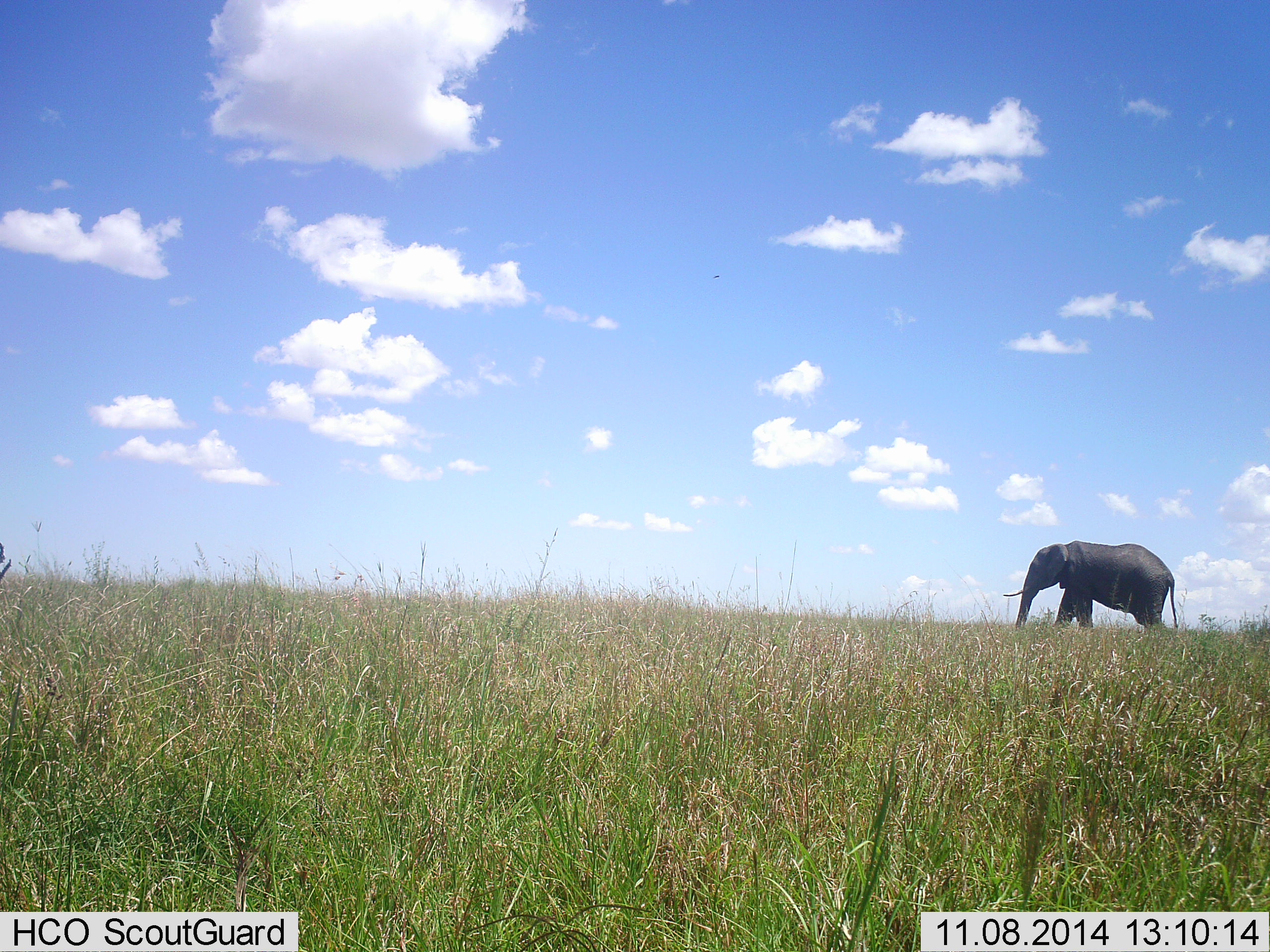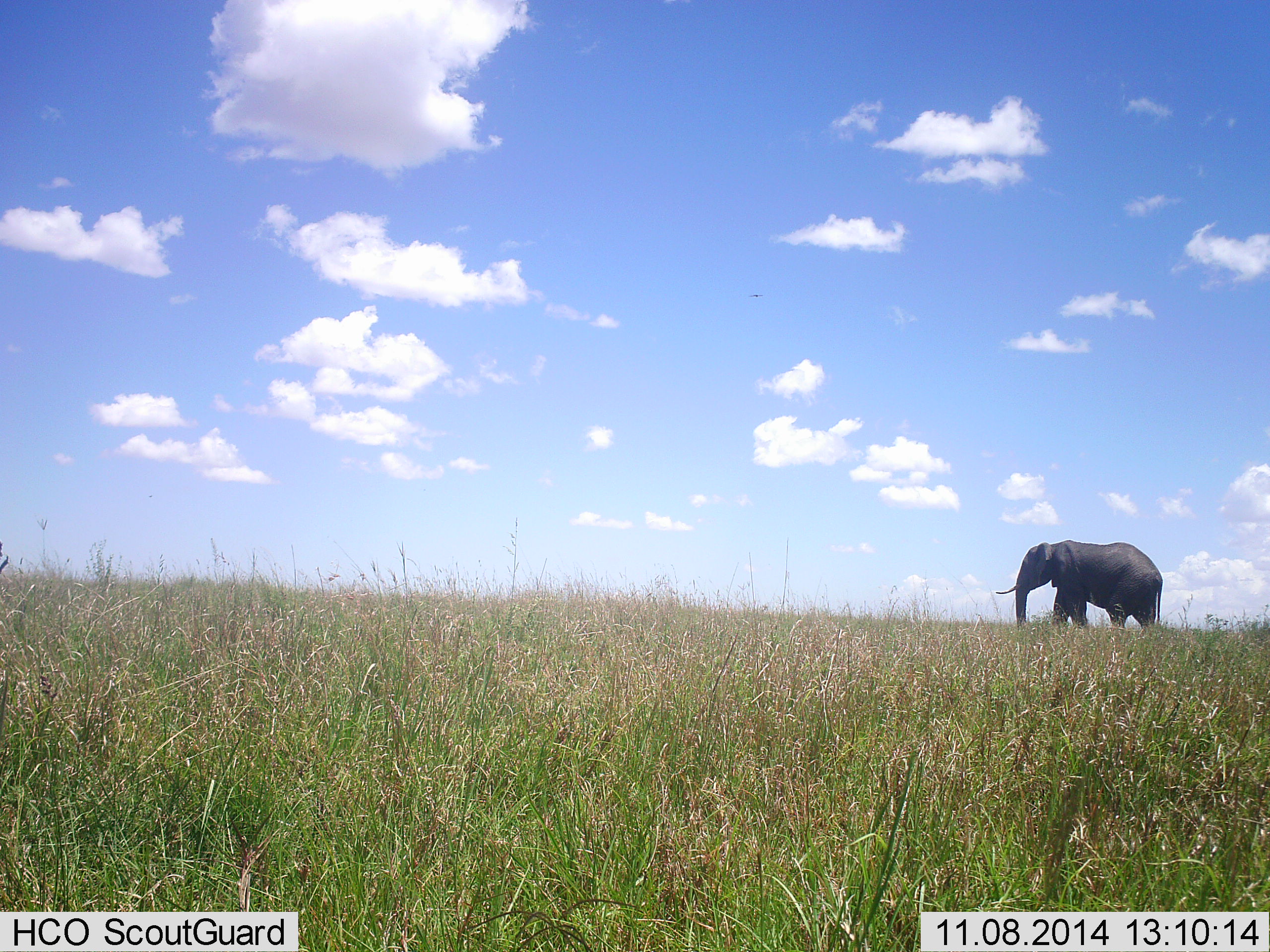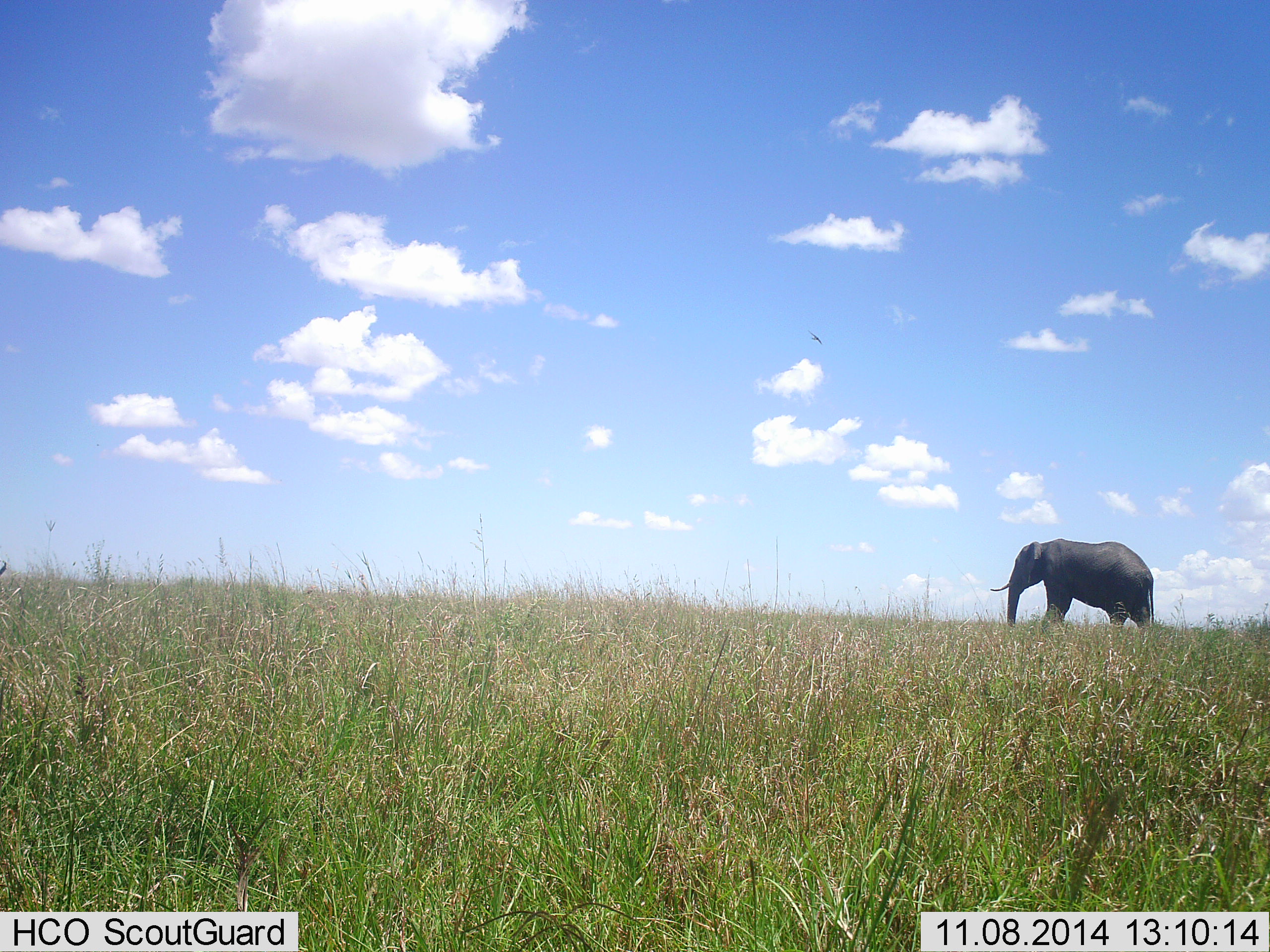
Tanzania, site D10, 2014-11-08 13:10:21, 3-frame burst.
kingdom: Animalia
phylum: Chordata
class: Mammalia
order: Proboscidea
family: Elephantidae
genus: Loxodonta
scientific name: Loxodonta africana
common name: african bush elephant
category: elephant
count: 1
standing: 0%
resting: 0%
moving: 100%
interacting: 0%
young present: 0%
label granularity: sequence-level